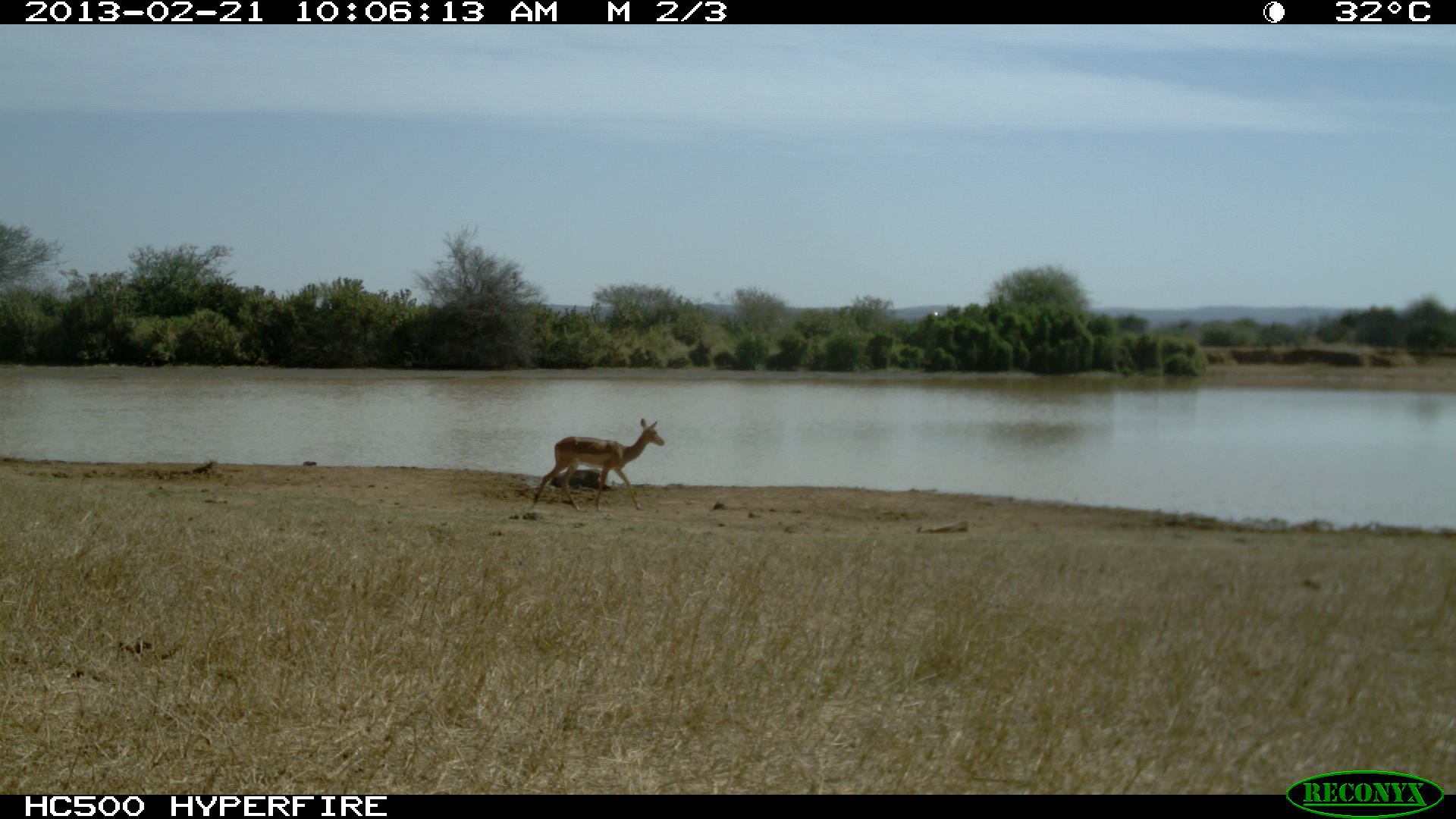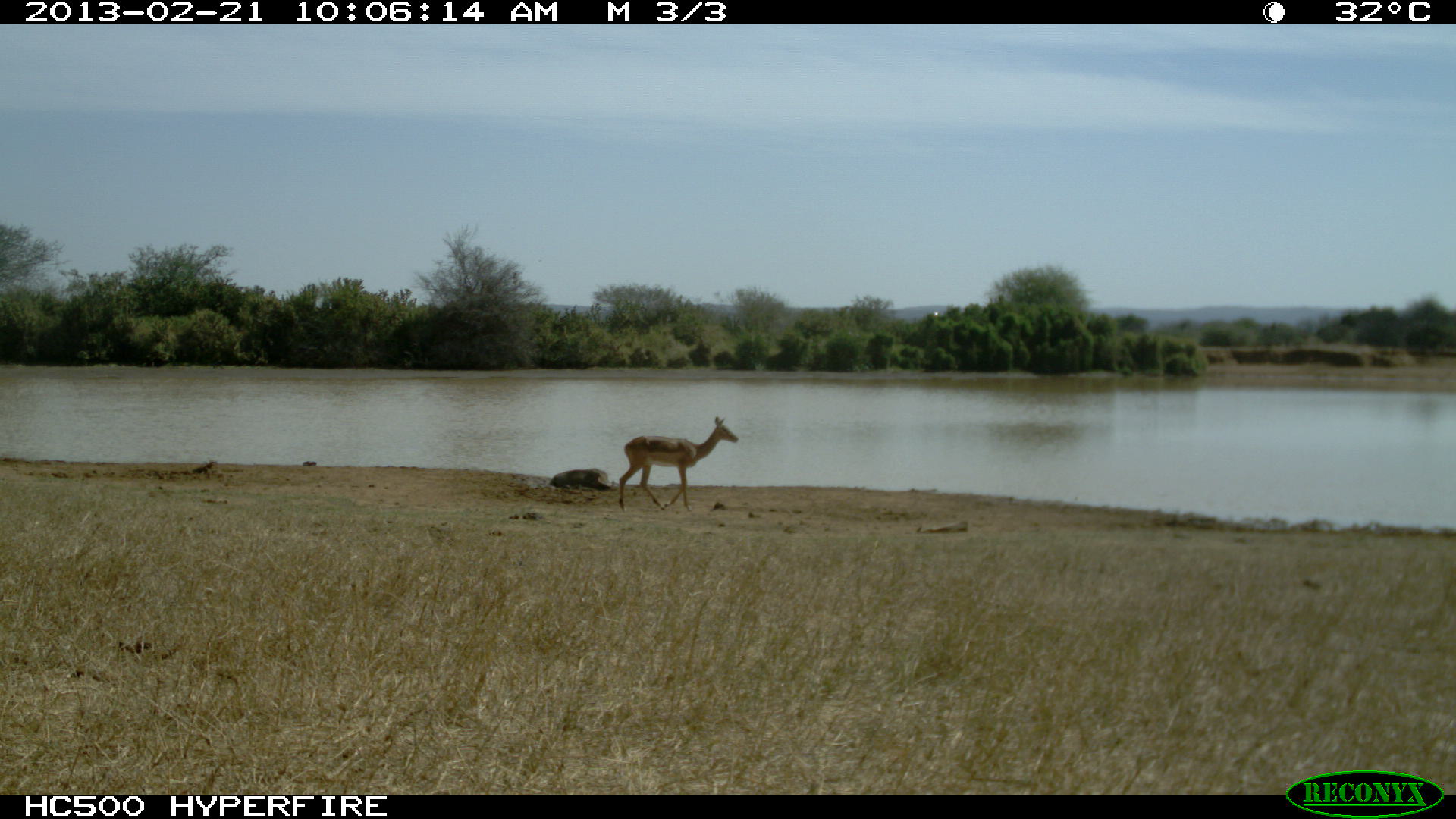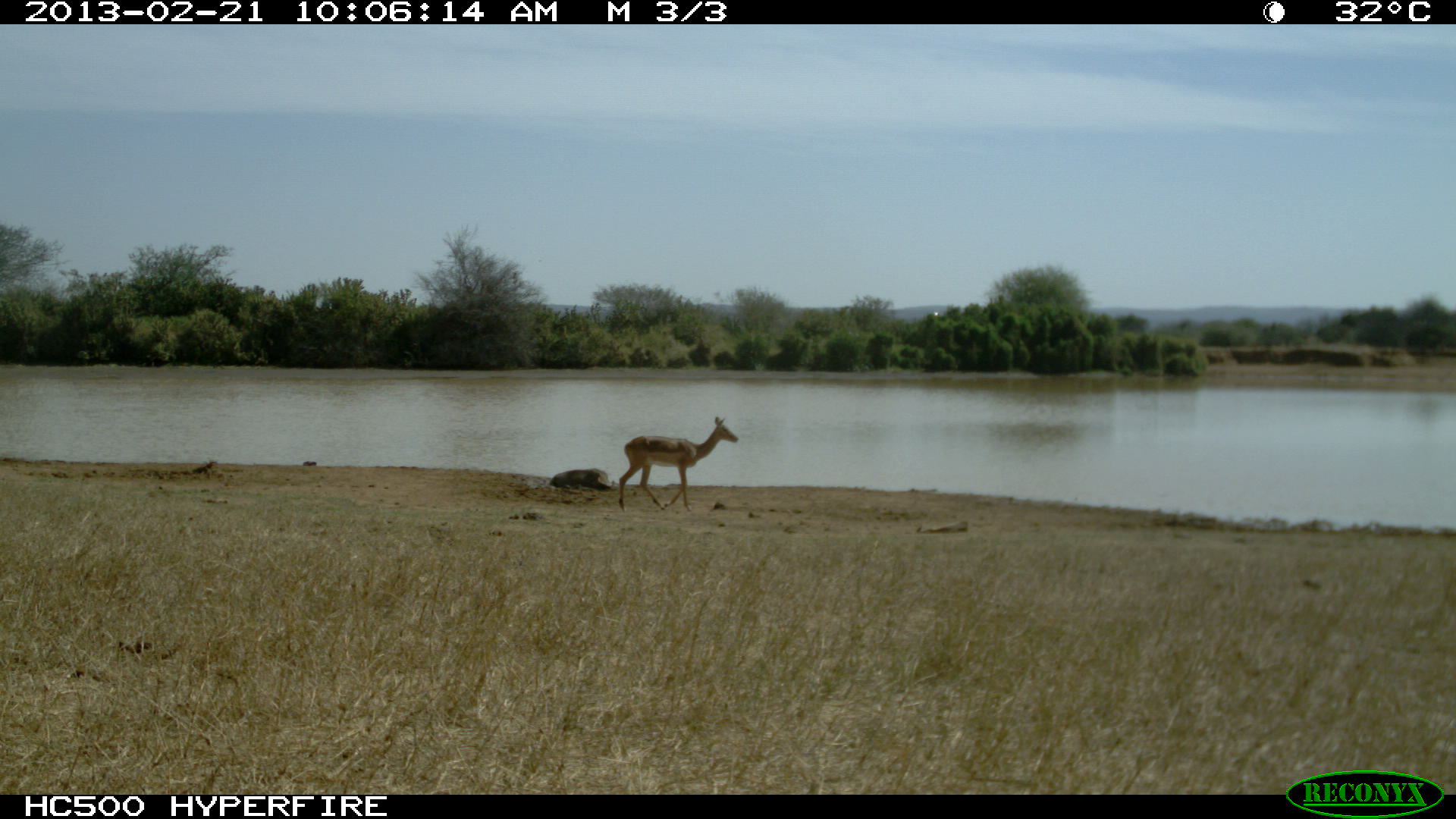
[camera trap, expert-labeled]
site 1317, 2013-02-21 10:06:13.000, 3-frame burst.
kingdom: Animalia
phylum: Chordata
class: Mammalia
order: Artiodactyla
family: Bovidae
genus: Aepyceros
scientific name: Aepyceros melampus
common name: impala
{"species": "Aepyceros melampus (impala)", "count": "1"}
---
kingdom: Animalia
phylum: Chordata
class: Mammalia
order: Artiodactyla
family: Suidae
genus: Phacochoerus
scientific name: Phacochoerus africanus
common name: common warthog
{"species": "Phacochoerus africanus (common warthog)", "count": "1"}